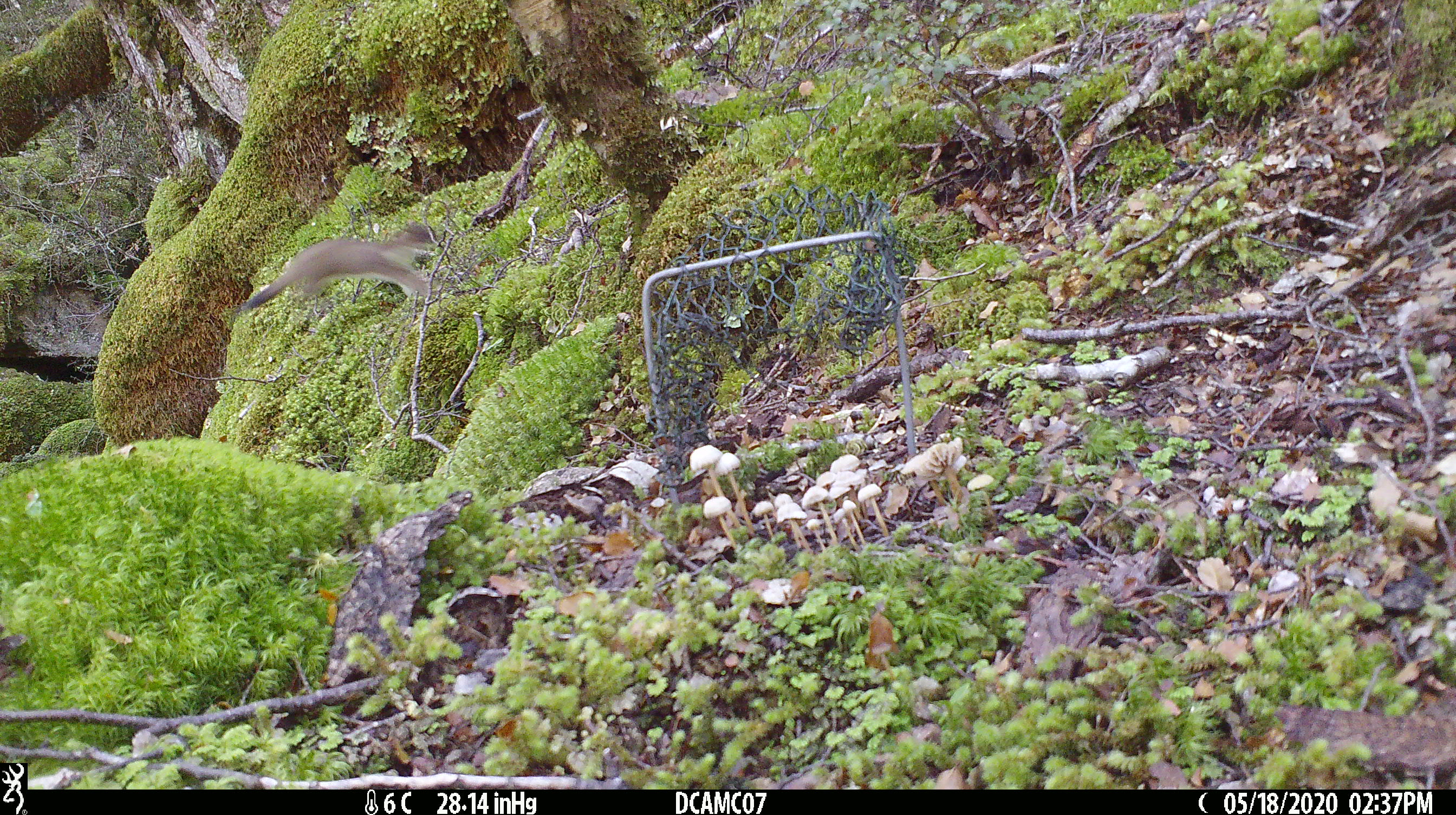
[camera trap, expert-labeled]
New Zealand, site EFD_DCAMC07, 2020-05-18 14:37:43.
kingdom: Animalia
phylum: Chordata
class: Mammalia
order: Carnivora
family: Mustelidae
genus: Mustela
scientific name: Mustela erminea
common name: stoat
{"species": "stoat (Mustela erminea)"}